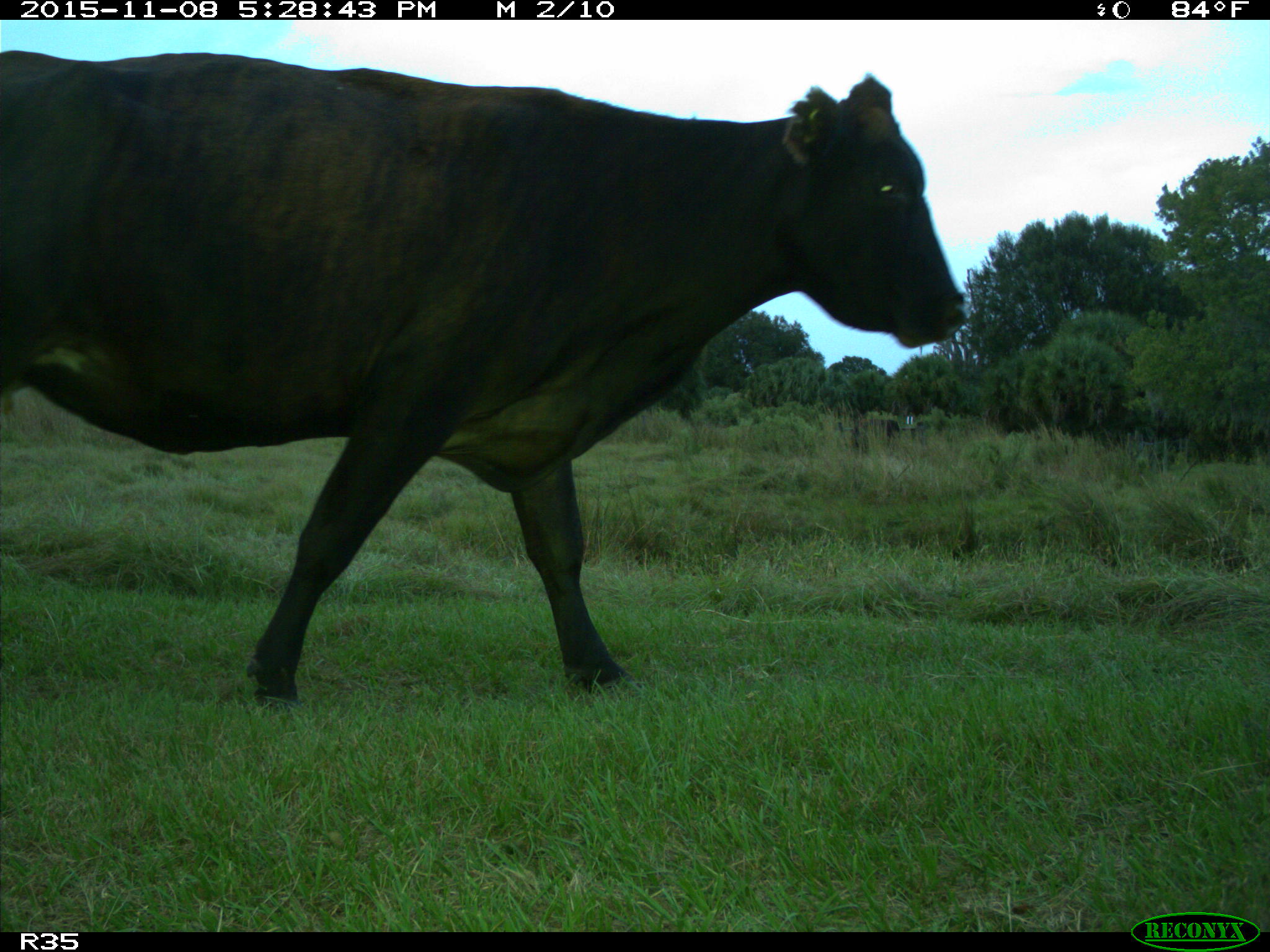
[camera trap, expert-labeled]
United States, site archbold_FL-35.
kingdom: Animalia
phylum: Chordata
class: Mammalia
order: Artiodactyla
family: Bovidae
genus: Bos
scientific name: Bos taurus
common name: domestic cow